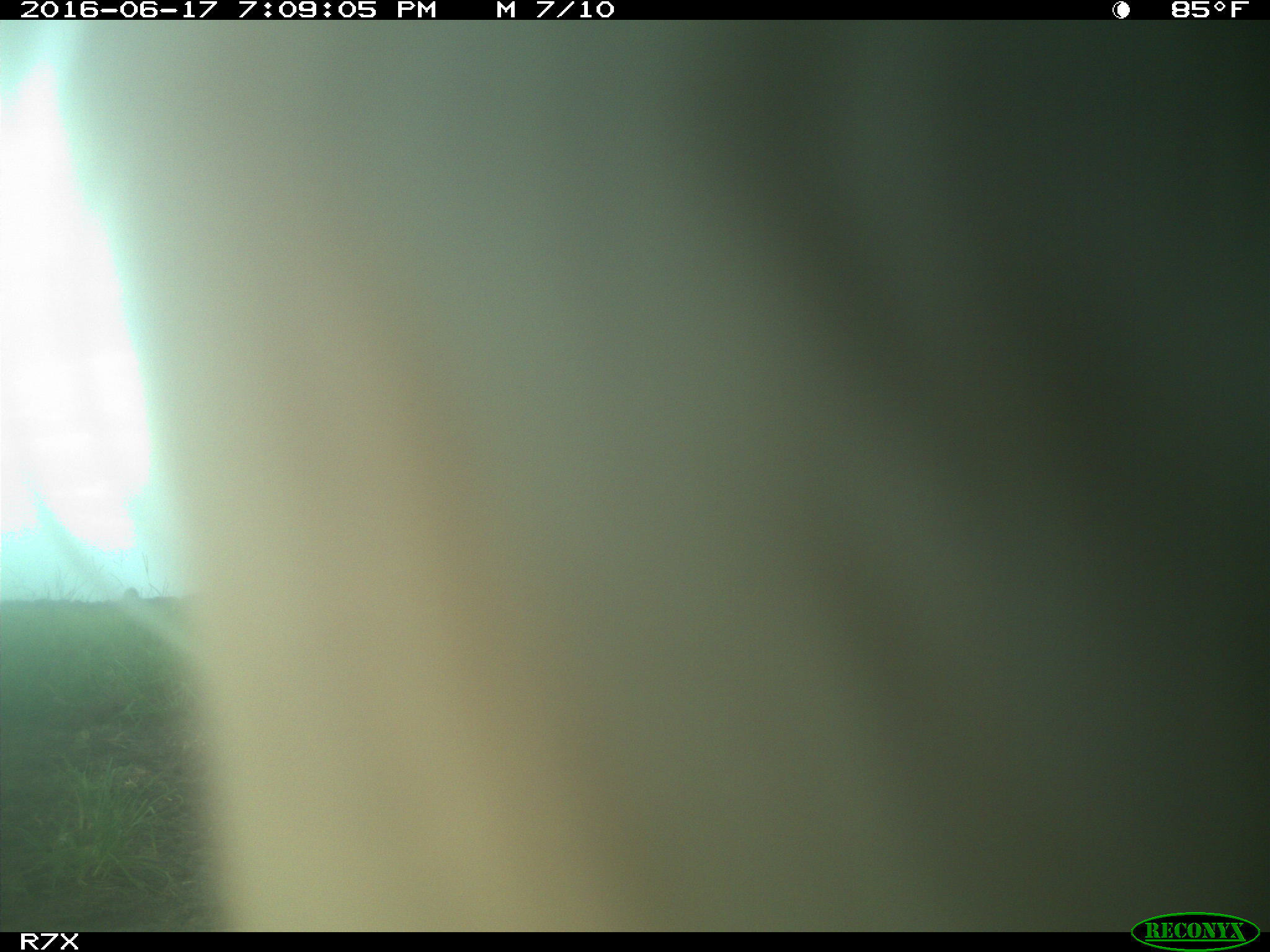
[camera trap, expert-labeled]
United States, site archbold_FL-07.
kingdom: Animalia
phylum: Chordata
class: Mammalia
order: Artiodactyla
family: Bovidae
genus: Bos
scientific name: Bos taurus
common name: domestic cow